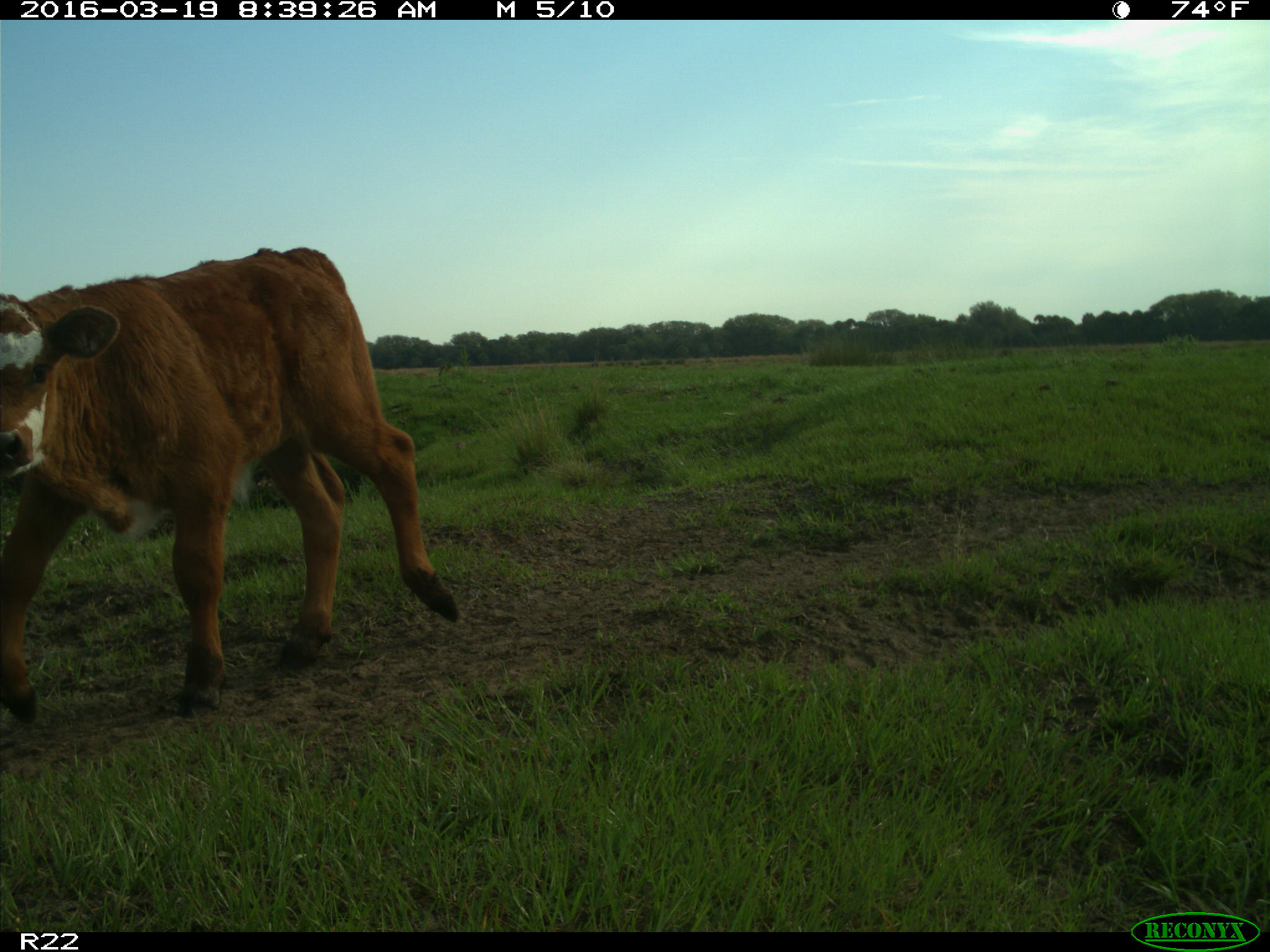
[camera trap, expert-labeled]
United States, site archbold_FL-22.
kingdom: Animalia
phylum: Chordata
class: Mammalia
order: Artiodactyla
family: Bovidae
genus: Bos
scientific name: Bos taurus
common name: domestic cow